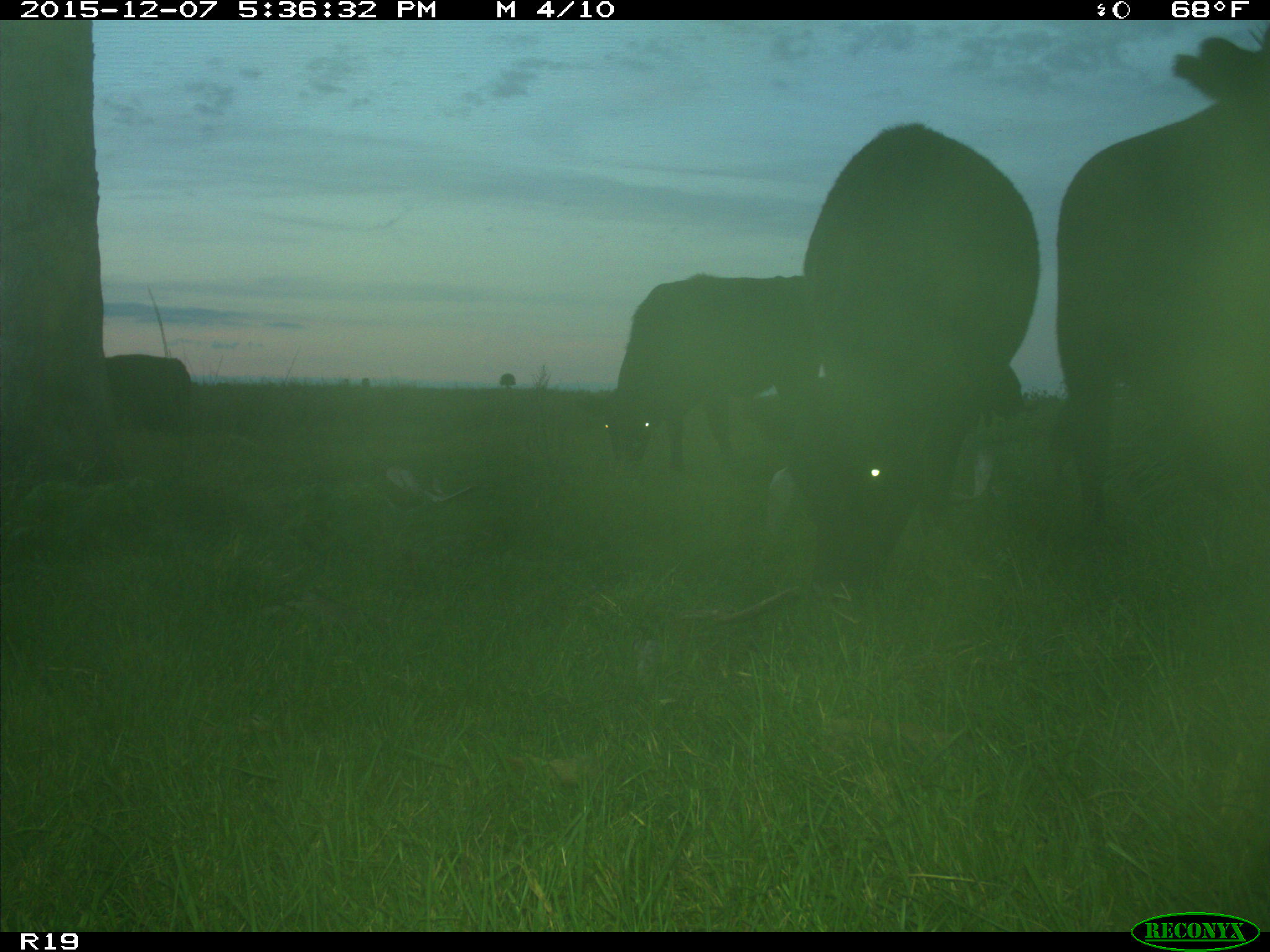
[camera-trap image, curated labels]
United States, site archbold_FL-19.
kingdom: Animalia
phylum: Chordata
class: Mammalia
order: Artiodactyla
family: Bovidae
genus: Bos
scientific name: Bos taurus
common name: domestic cow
Bos taurus (domestic cow).